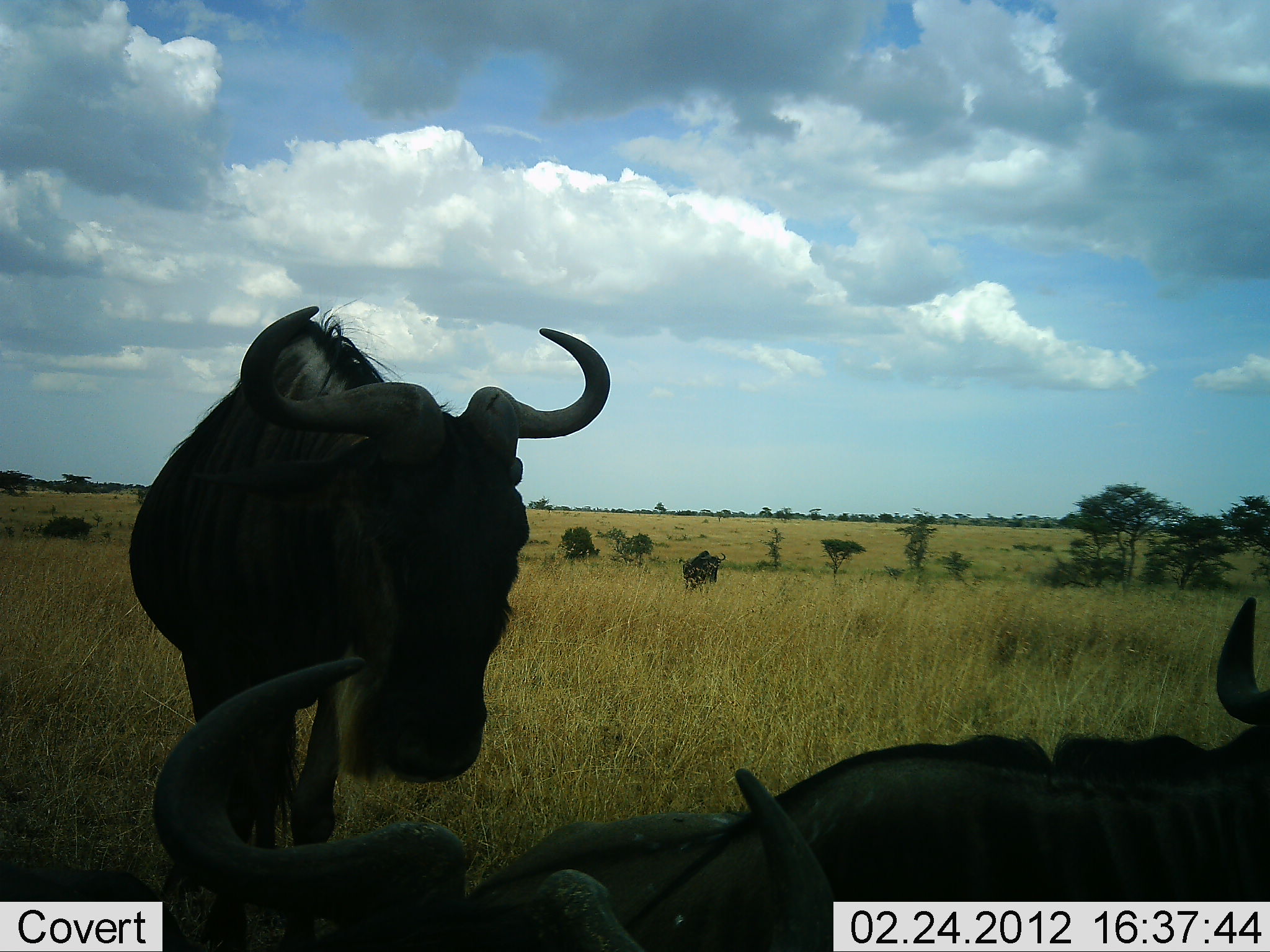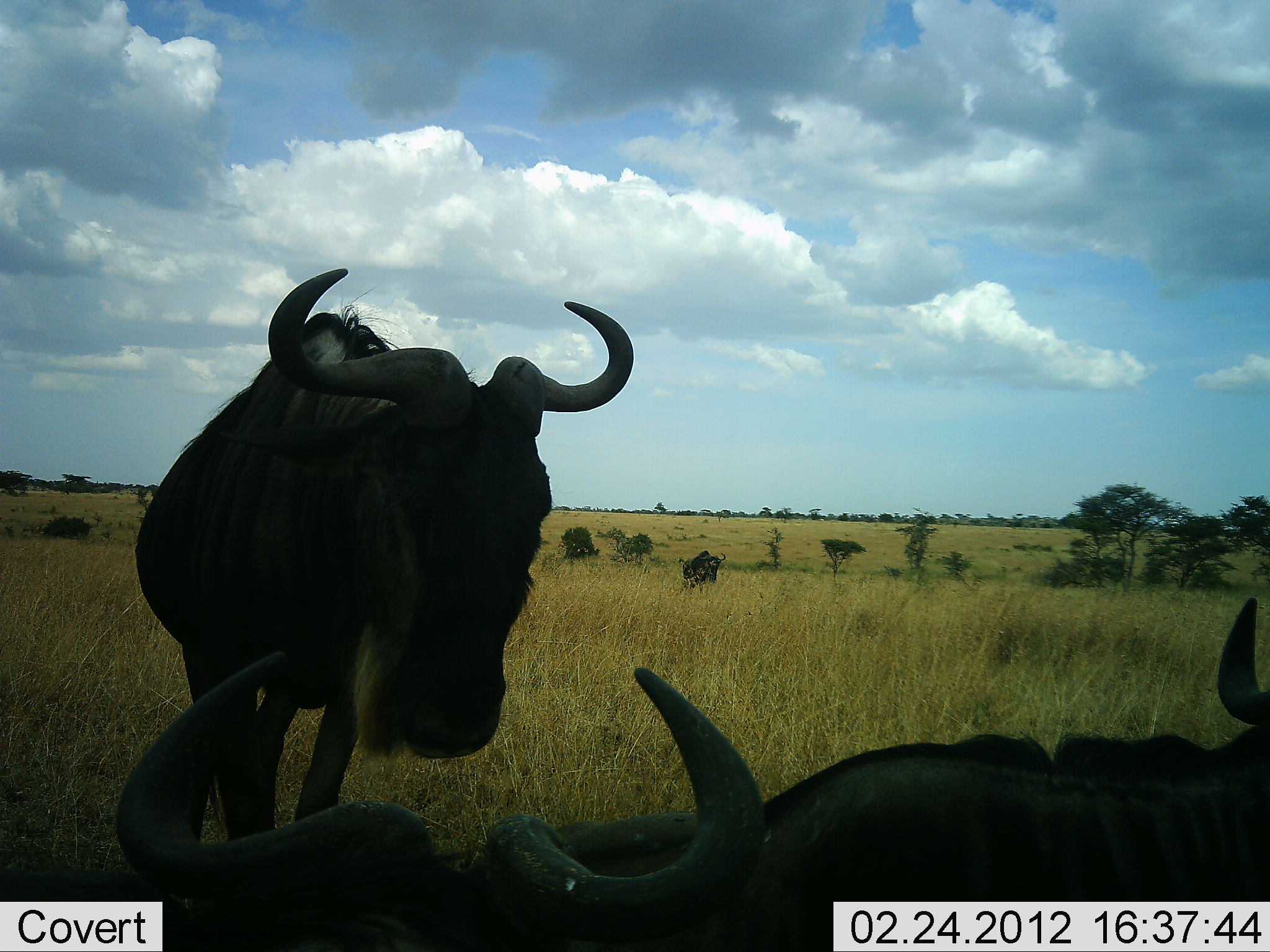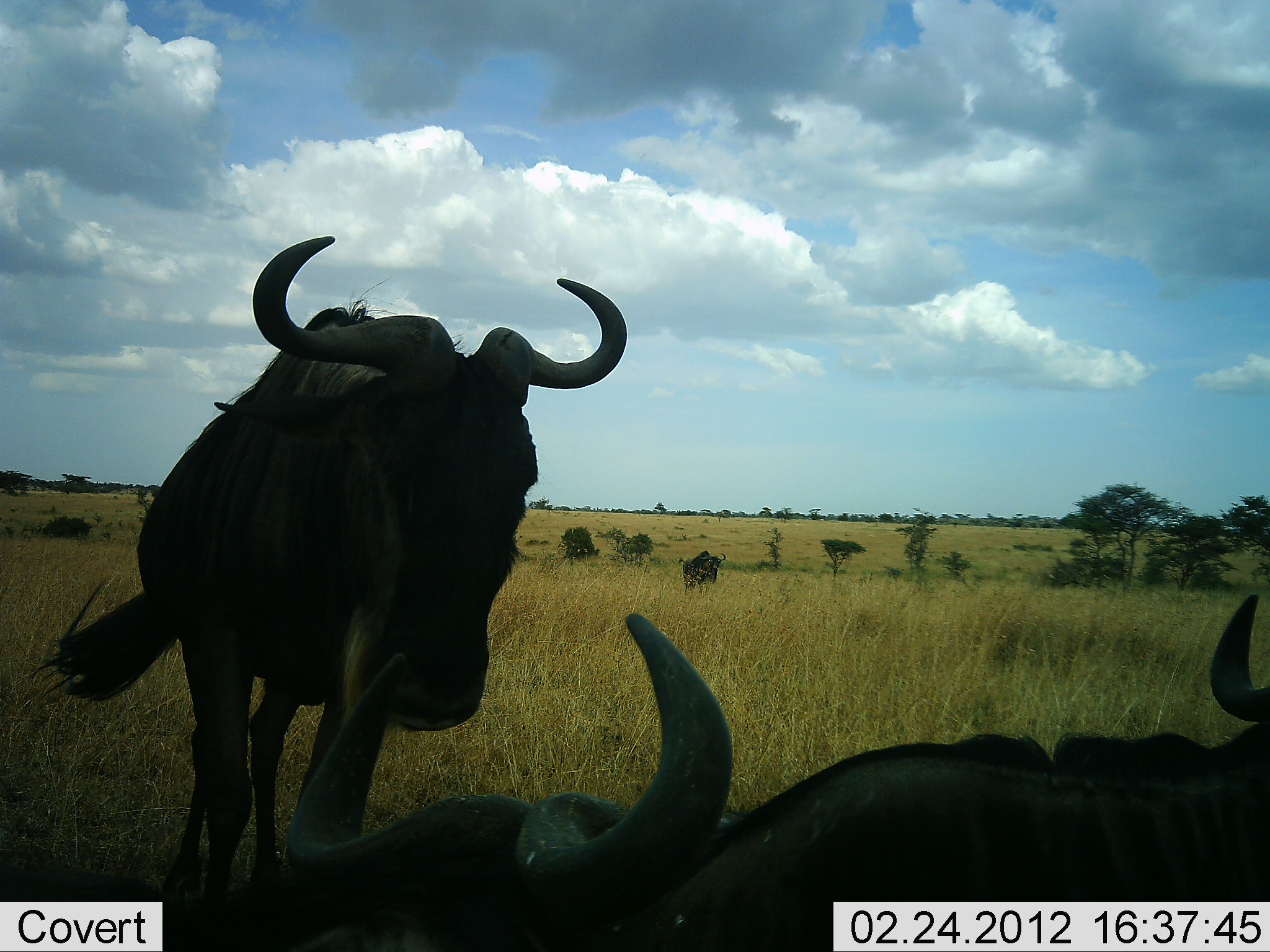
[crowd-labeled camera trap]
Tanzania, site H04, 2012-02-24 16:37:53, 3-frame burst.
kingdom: Animalia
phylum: Chordata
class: Mammalia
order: Artiodactyla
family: Bovidae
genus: Connochaetes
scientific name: Connochaetes taurinus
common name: blue wildebeest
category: wildebeest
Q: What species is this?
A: Wildebeest (blue wildebeest) (Connochaetes taurinus).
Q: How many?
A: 3.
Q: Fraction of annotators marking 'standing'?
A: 87%.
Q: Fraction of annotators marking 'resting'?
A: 93%.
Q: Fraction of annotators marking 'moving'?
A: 0%.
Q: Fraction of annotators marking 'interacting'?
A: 7%.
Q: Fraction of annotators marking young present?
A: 0%.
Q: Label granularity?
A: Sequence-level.